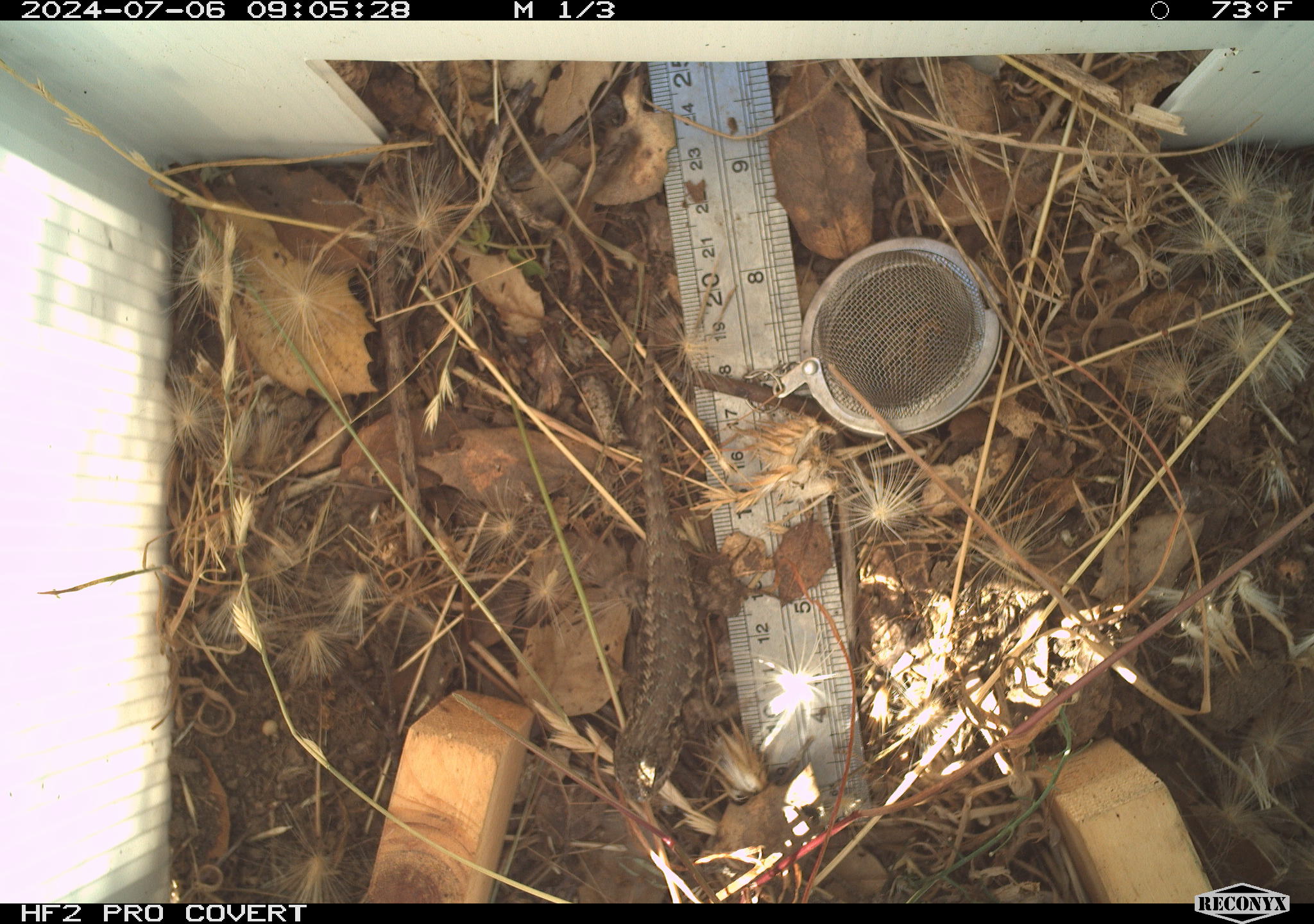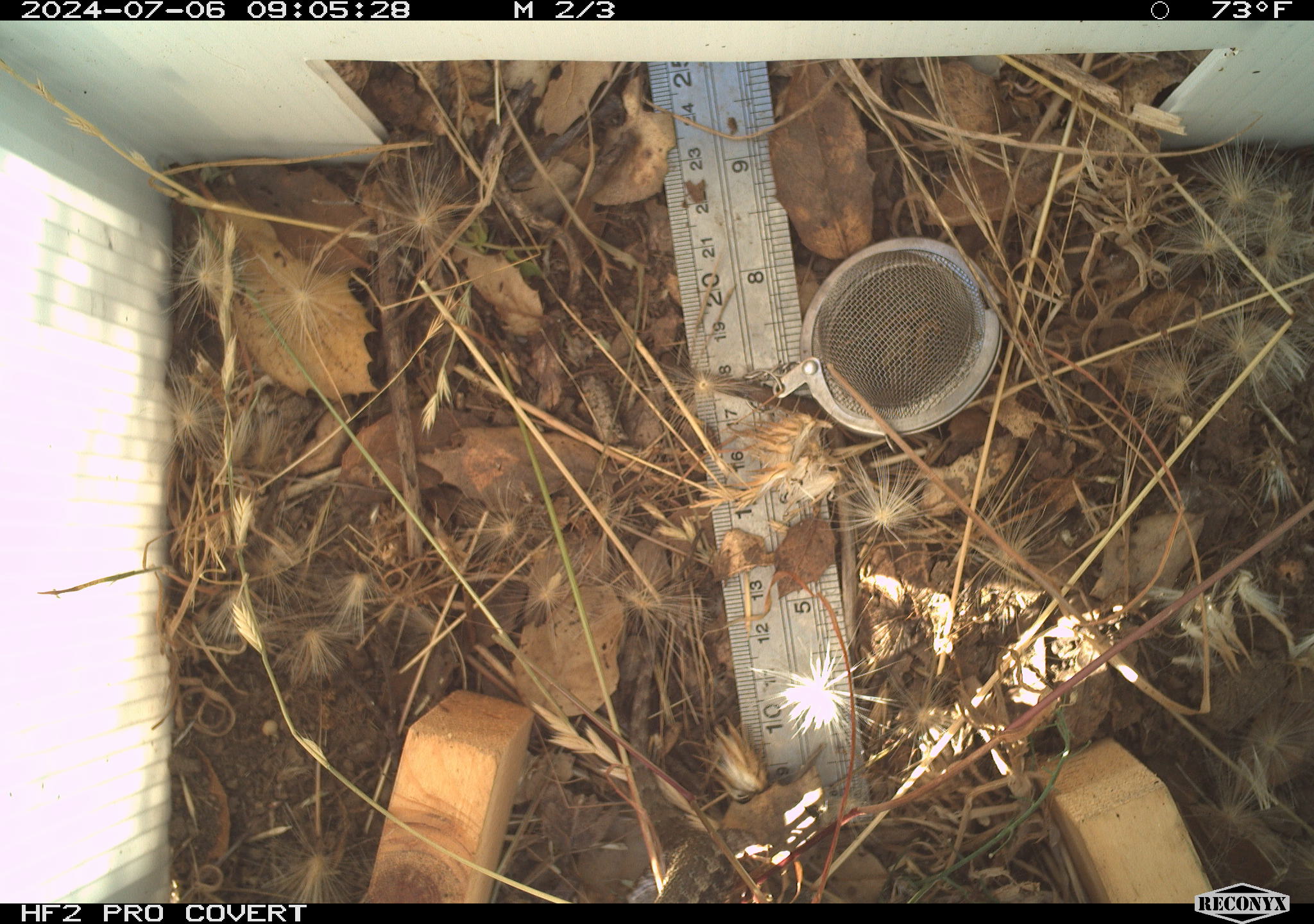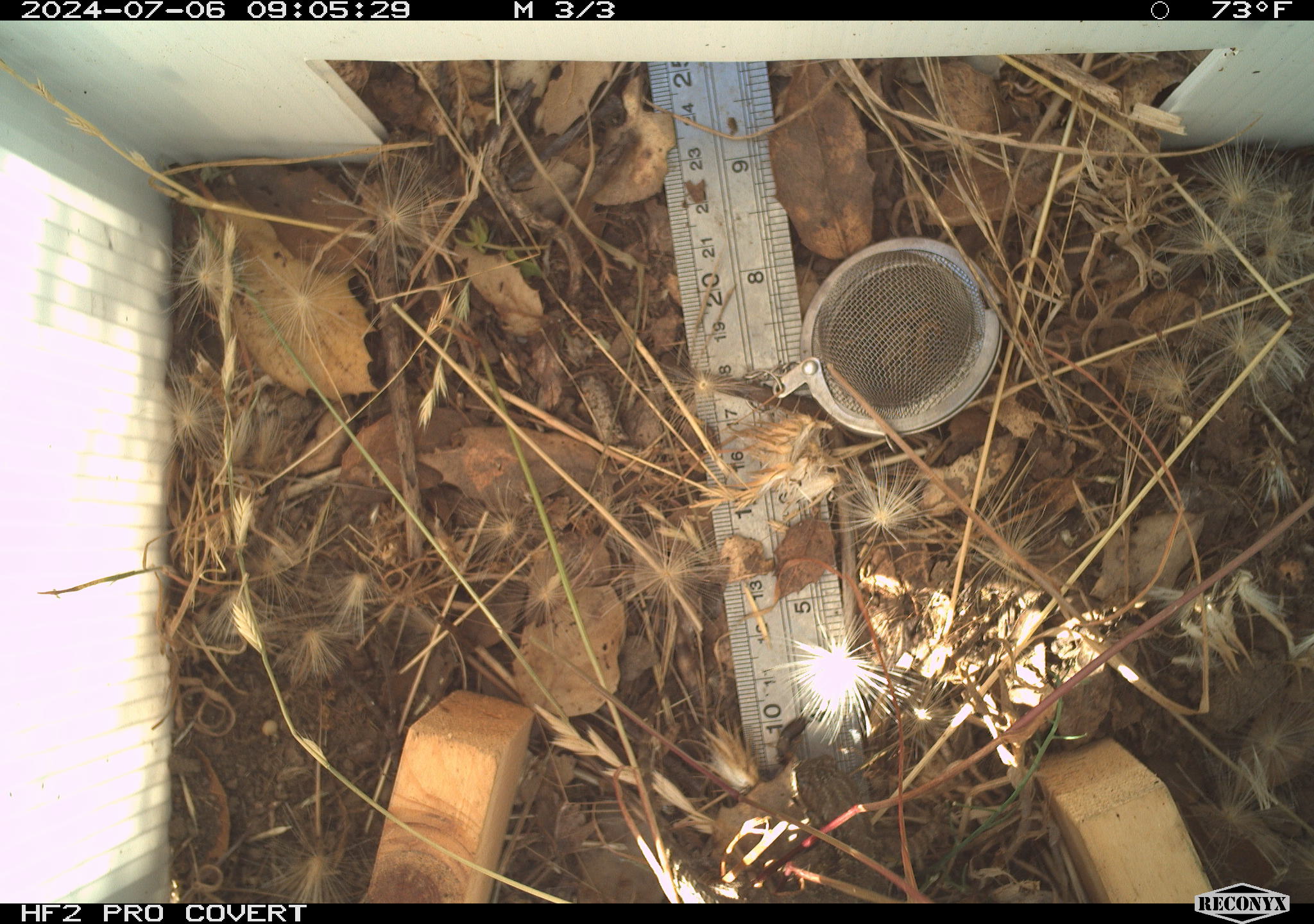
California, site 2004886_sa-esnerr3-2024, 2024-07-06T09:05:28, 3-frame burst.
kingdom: Animalia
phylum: Chordata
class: Reptilia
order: Squamata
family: Phrynosomatidae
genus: Sceloporus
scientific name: Sceloporus occidentalis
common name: western fence lizard